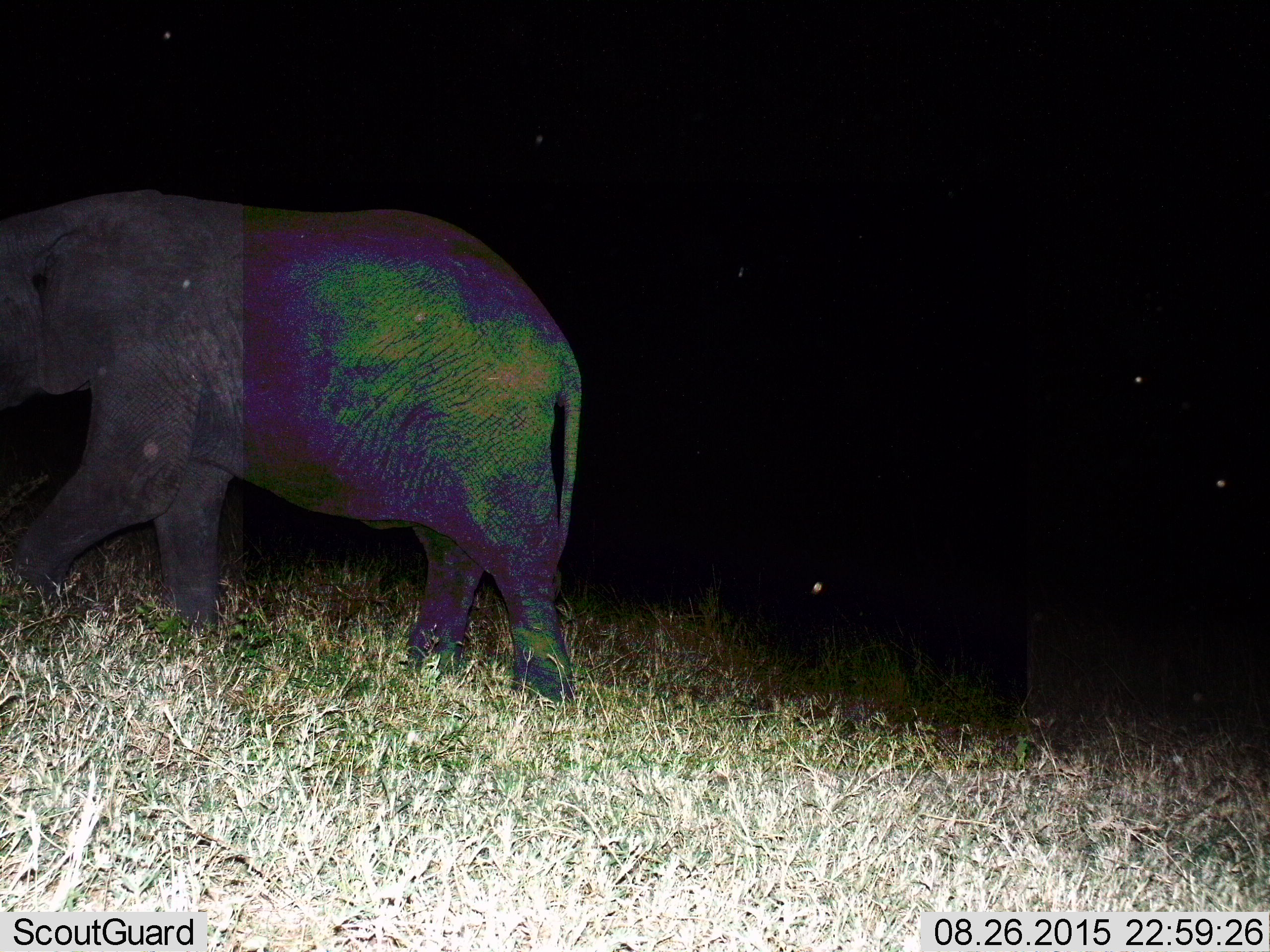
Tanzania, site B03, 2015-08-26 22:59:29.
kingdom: Animalia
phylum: Chordata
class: Mammalia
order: Proboscidea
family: Elephantidae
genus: Loxodonta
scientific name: Loxodonta africana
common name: african bush elephant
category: elephant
Elephant (african bush elephant) (Loxodonta africana), count 1. Behavior (volunteer vote fractions): standing 15%, resting 5%, moving 85%, interacting 0%. Young present (vote fraction): 5%. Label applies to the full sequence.